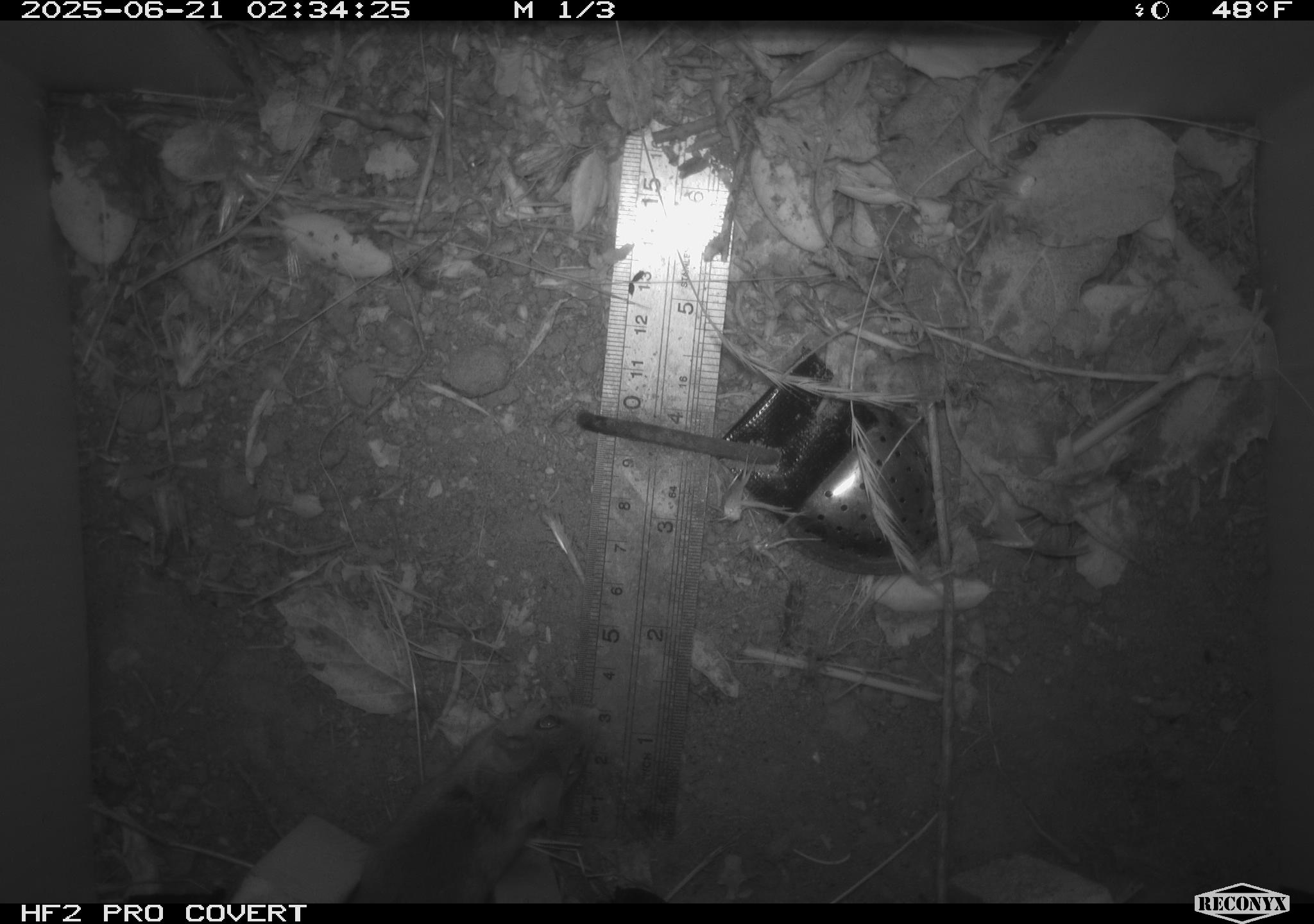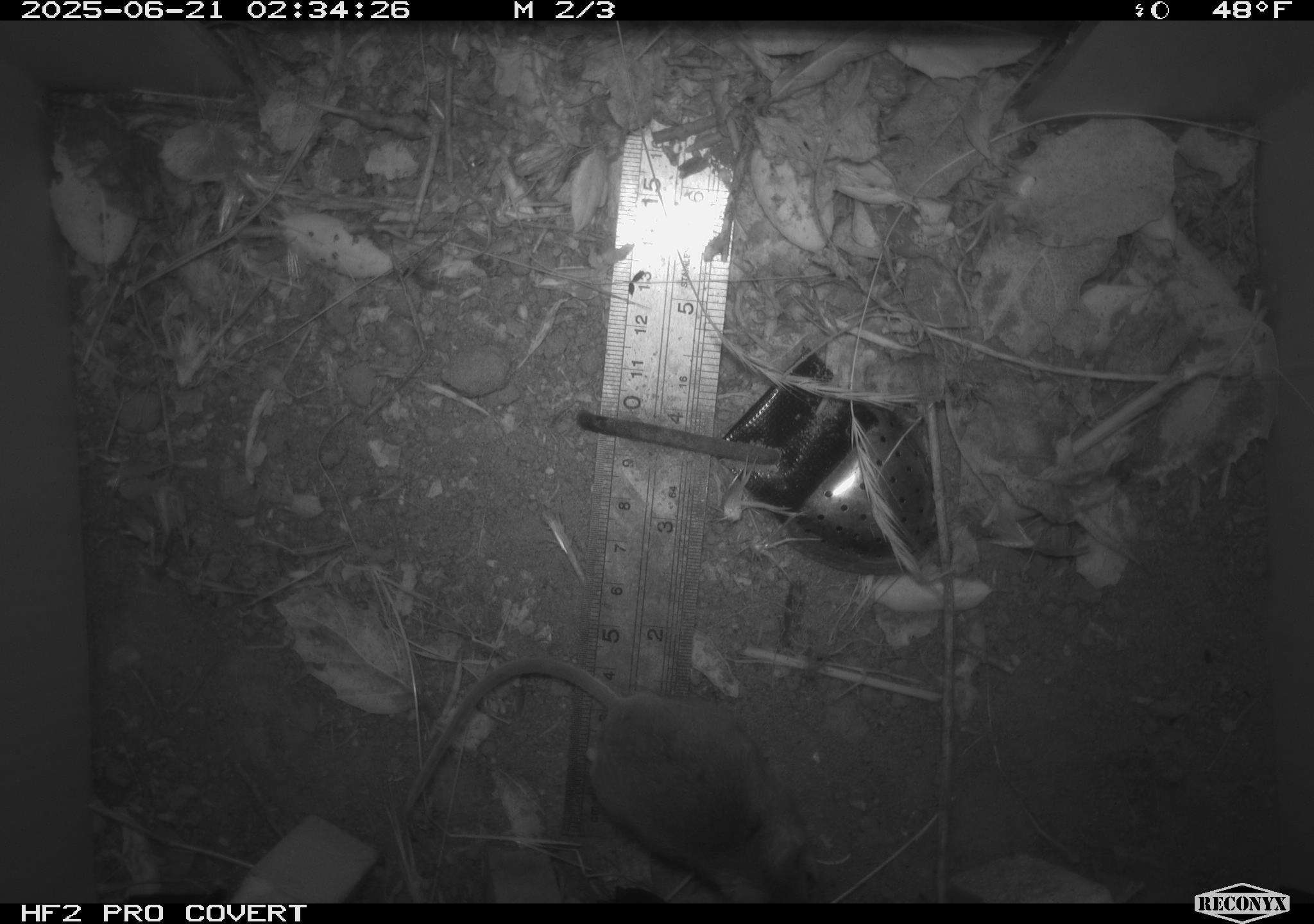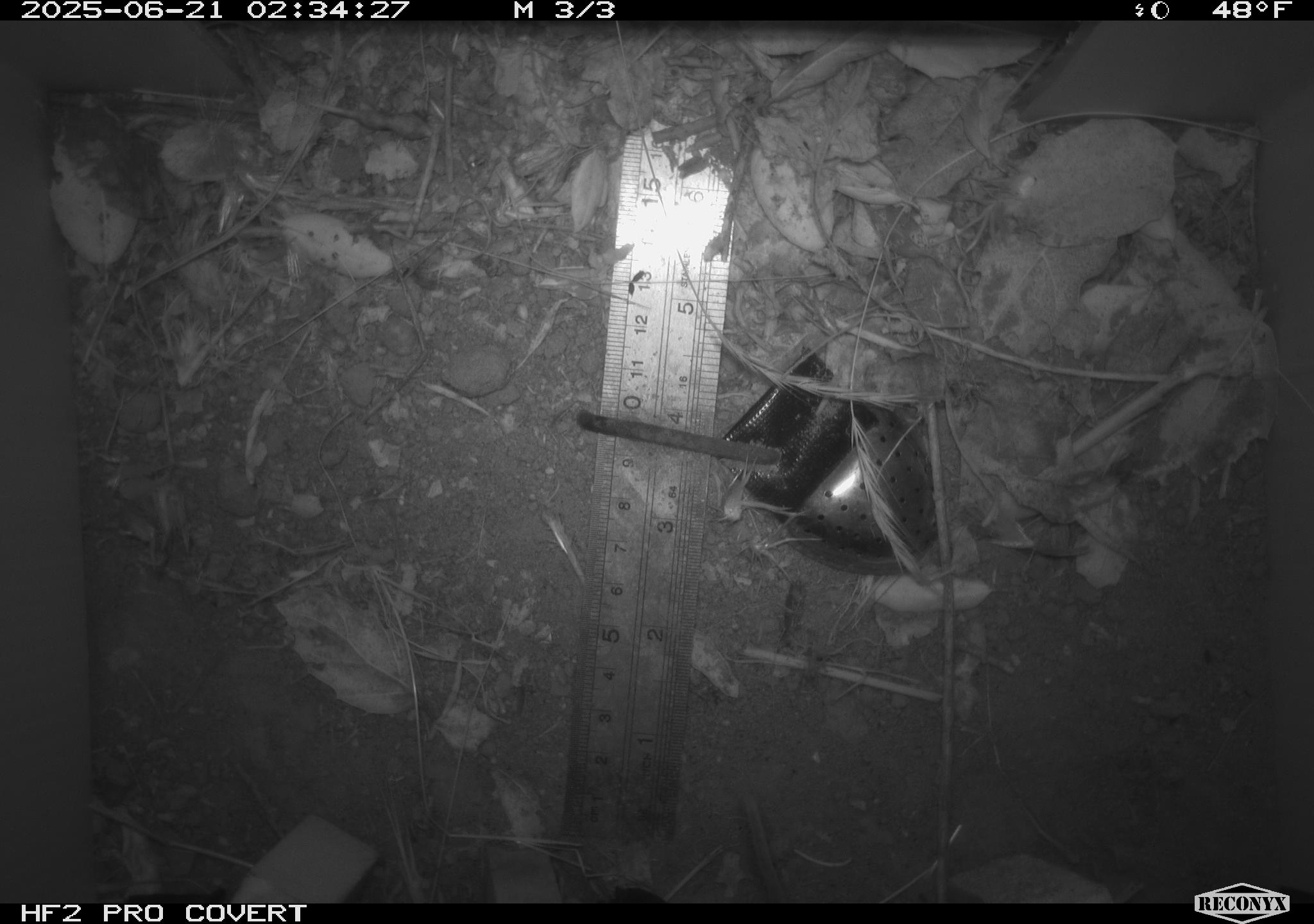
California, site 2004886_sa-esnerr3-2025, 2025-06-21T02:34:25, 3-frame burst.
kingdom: Animalia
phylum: Chordata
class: Mammalia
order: Rodentia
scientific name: Rodentia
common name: rodent